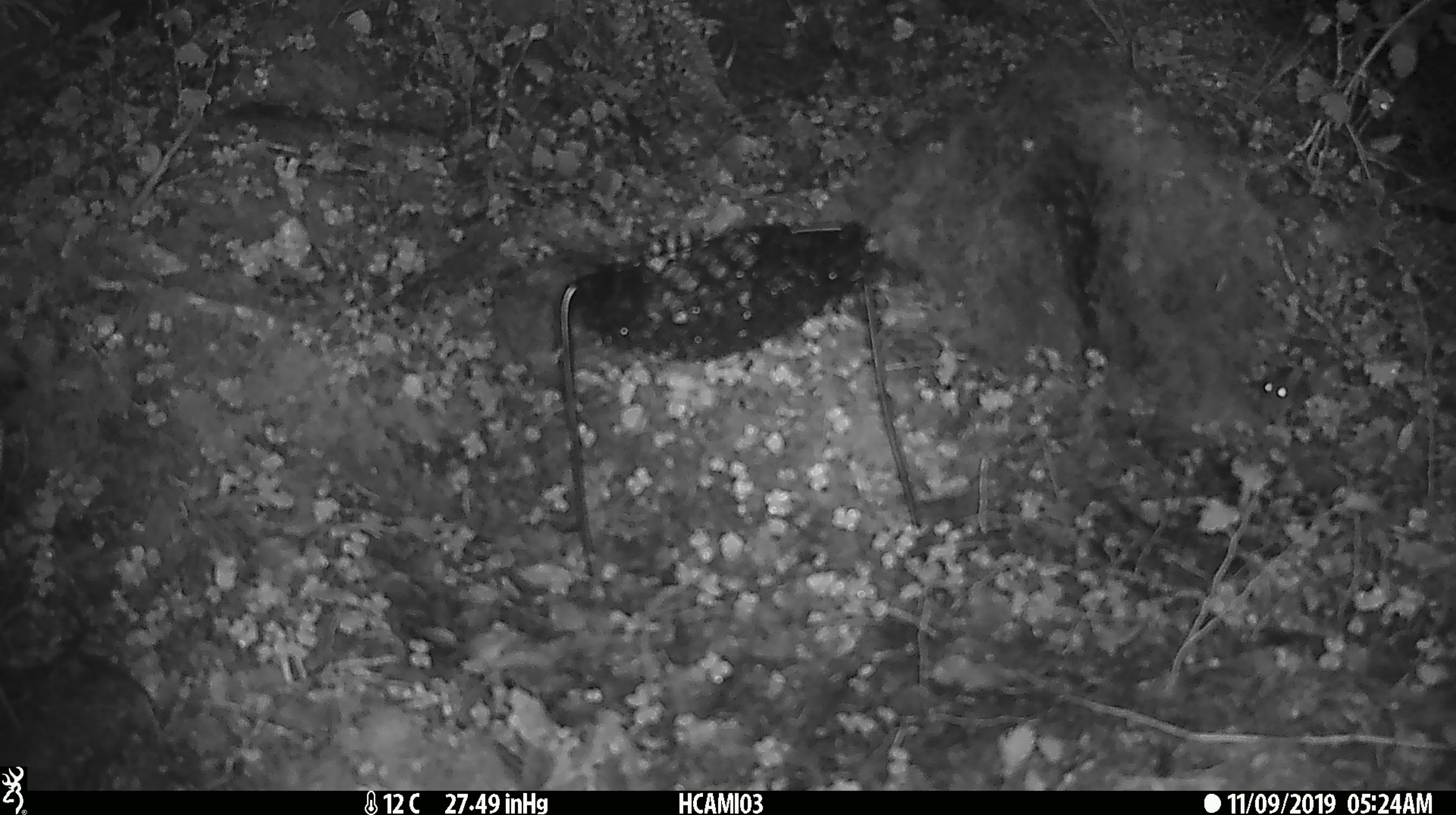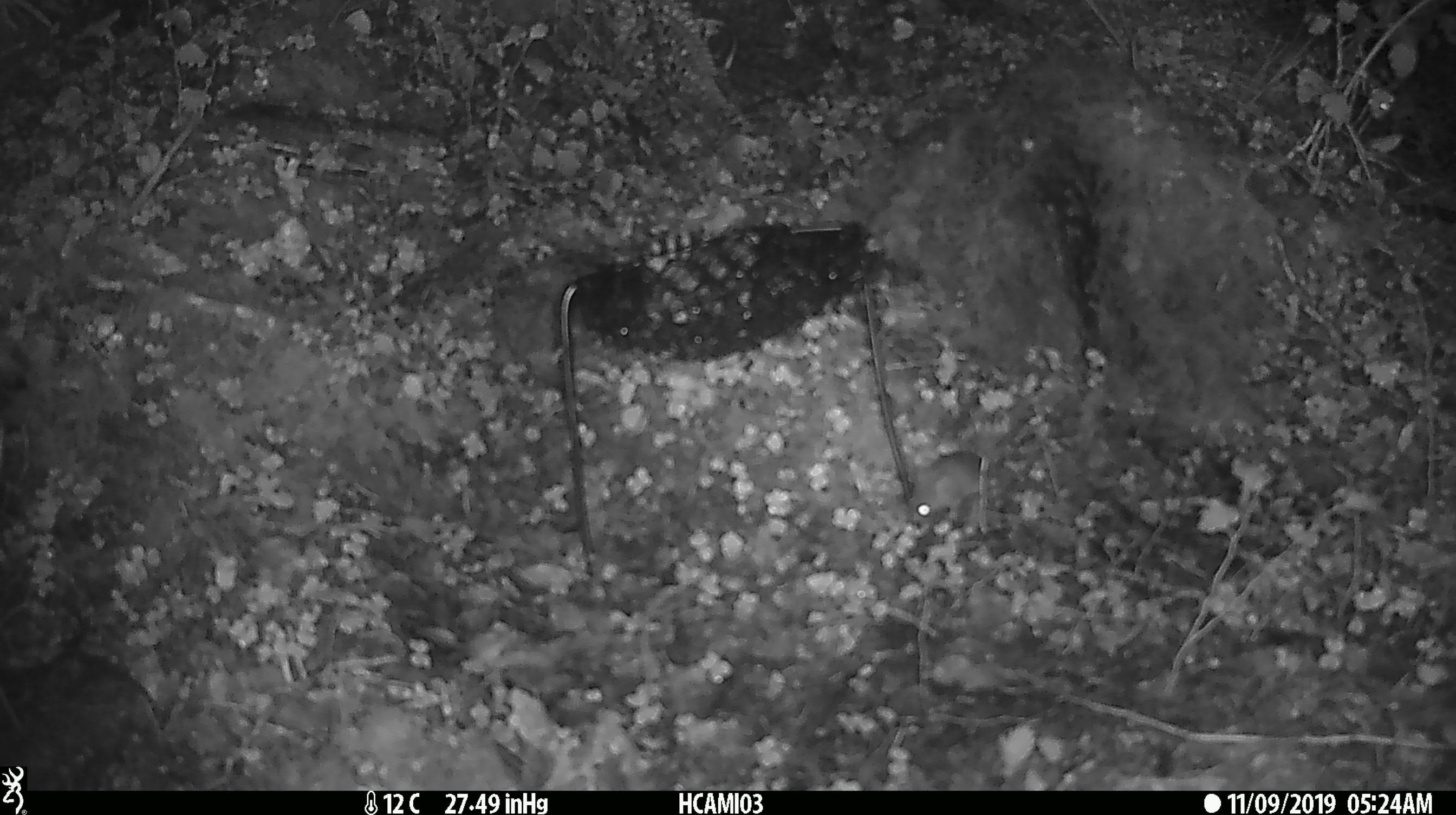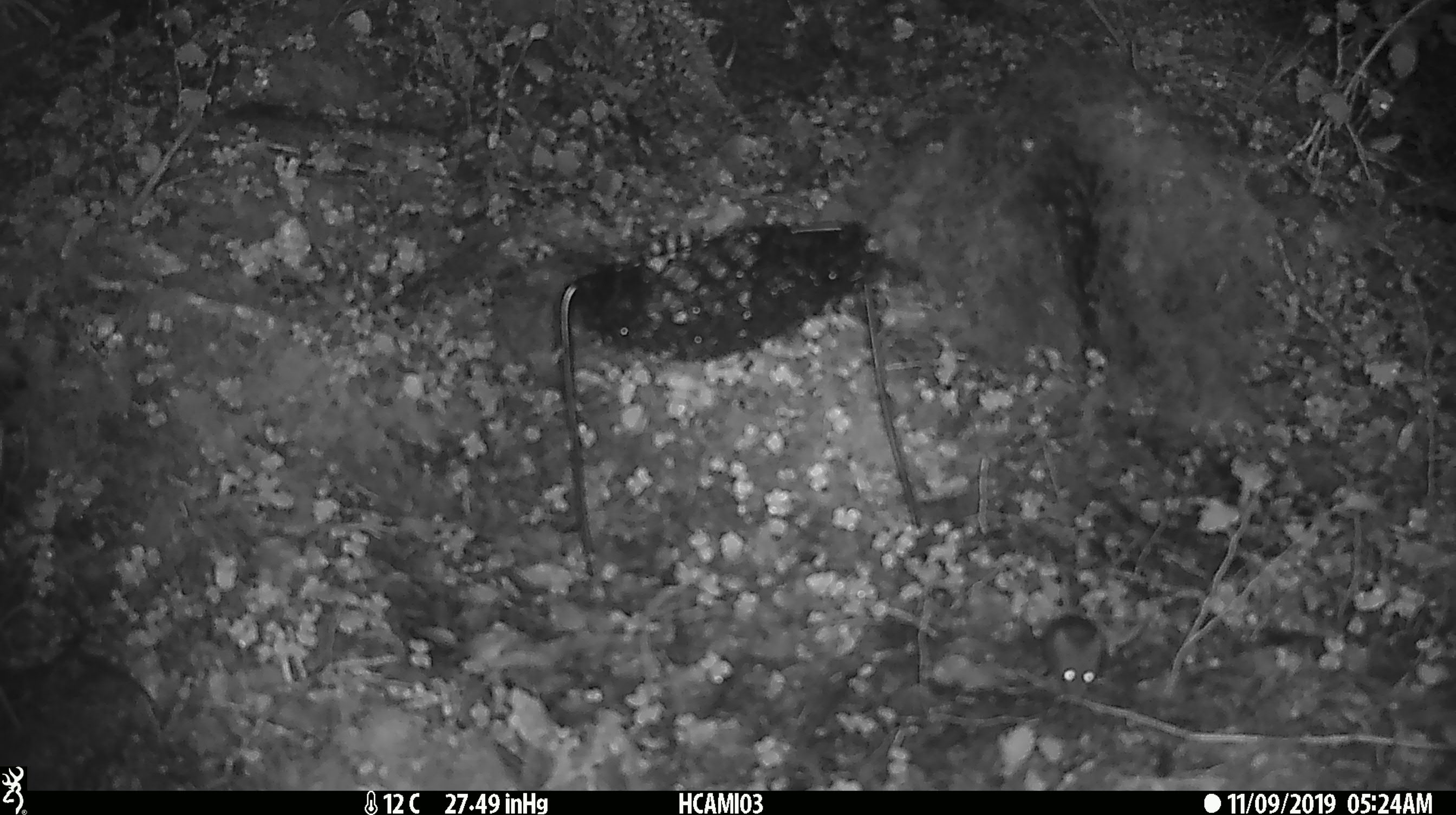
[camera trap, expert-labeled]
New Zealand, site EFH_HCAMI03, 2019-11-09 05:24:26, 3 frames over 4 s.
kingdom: Animalia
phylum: Chordata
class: Mammalia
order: Rodentia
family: Muridae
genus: Mus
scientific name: Mus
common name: mouse